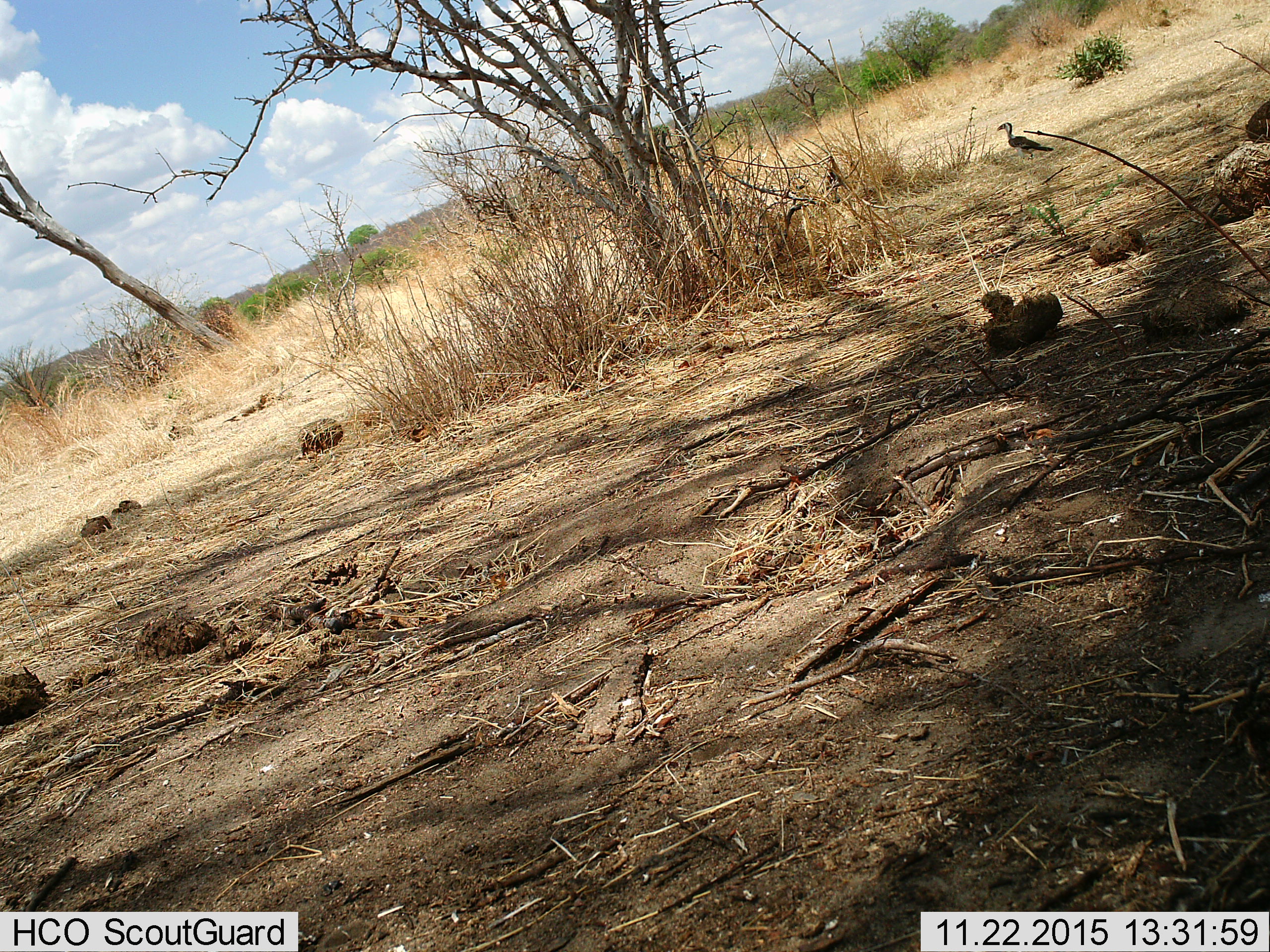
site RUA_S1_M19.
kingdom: Animalia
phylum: Chordata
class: Aves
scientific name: Aves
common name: bird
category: birdother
Birdother (bird) (Aves), count 1. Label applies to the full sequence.